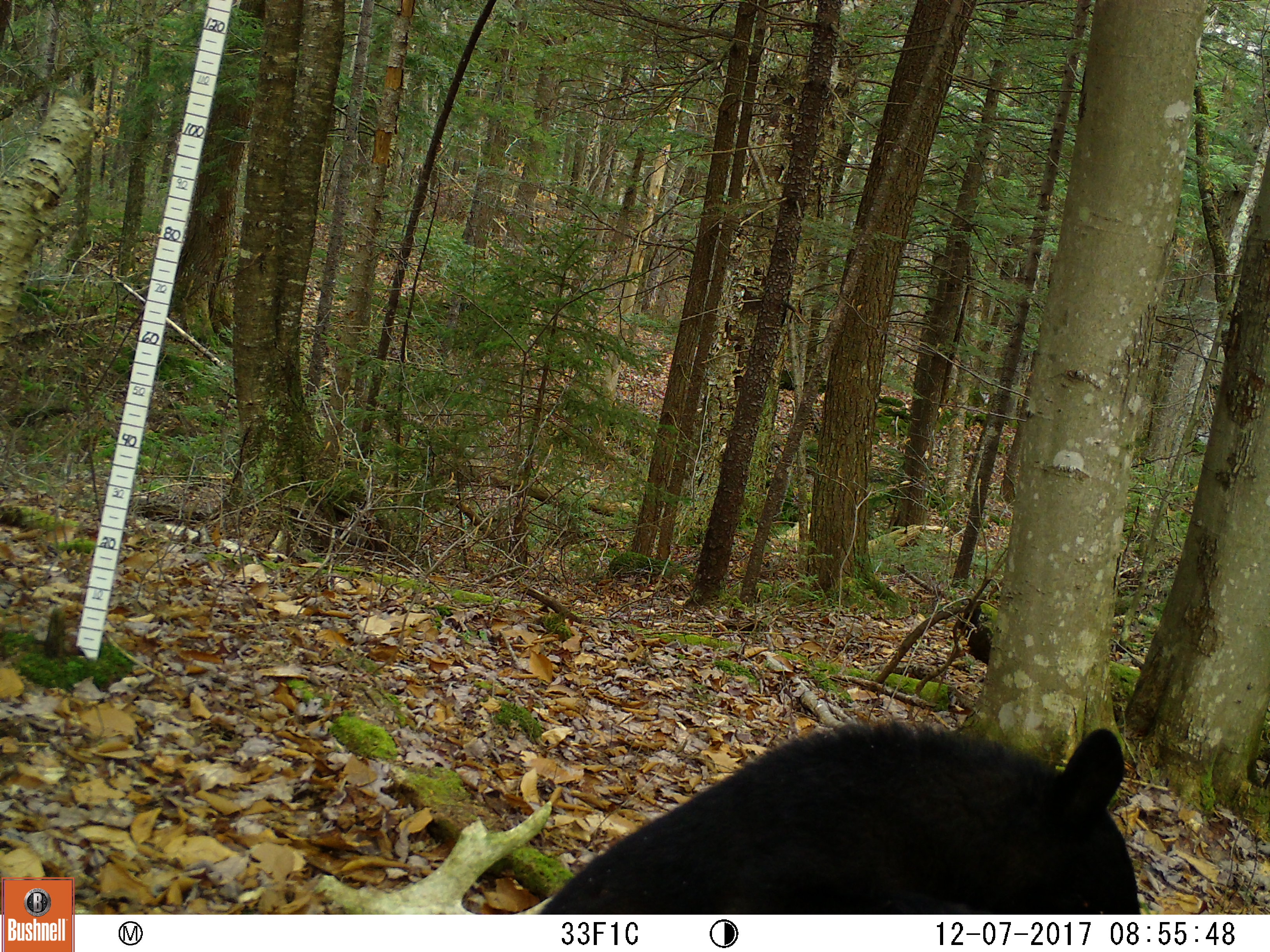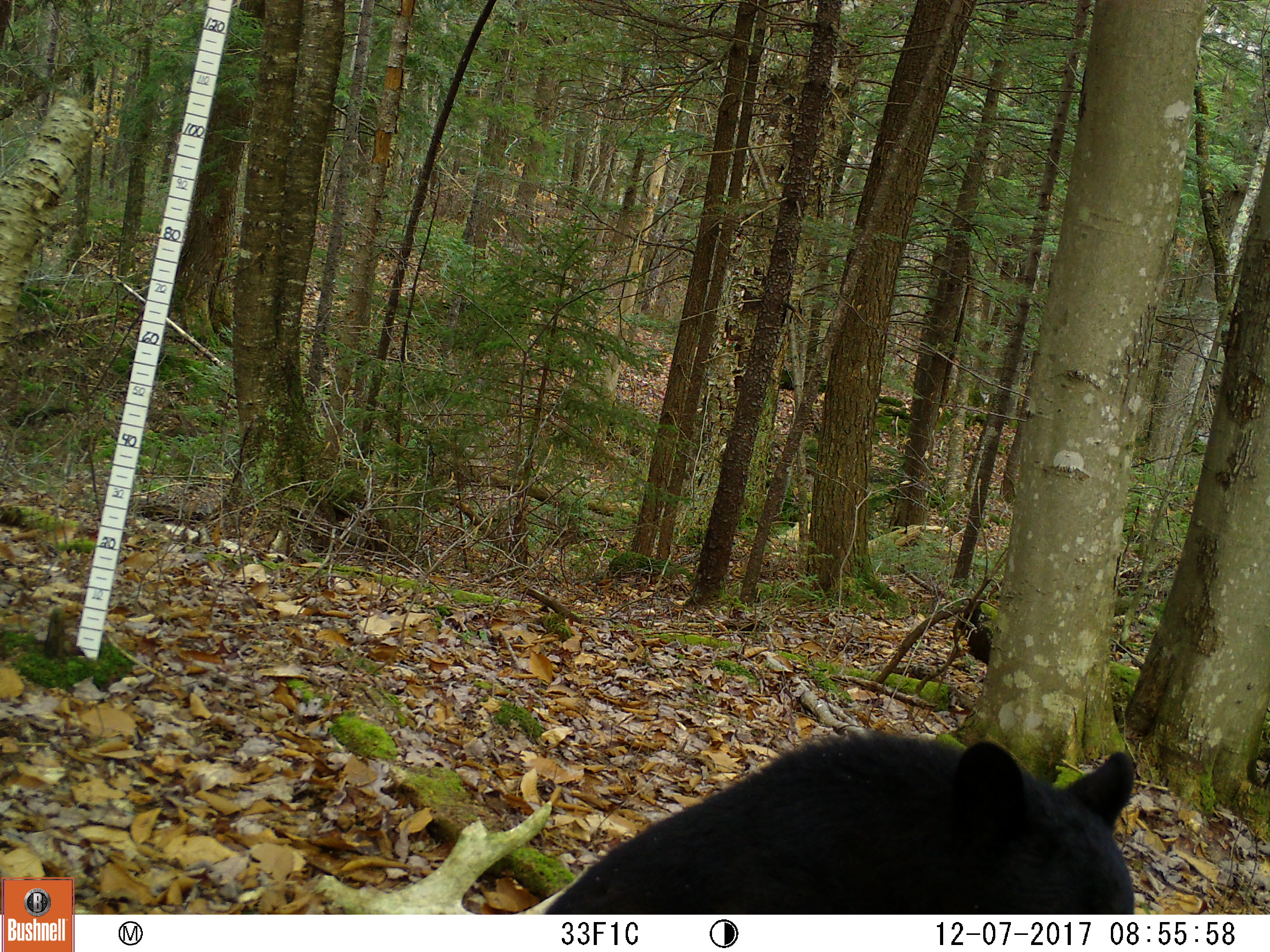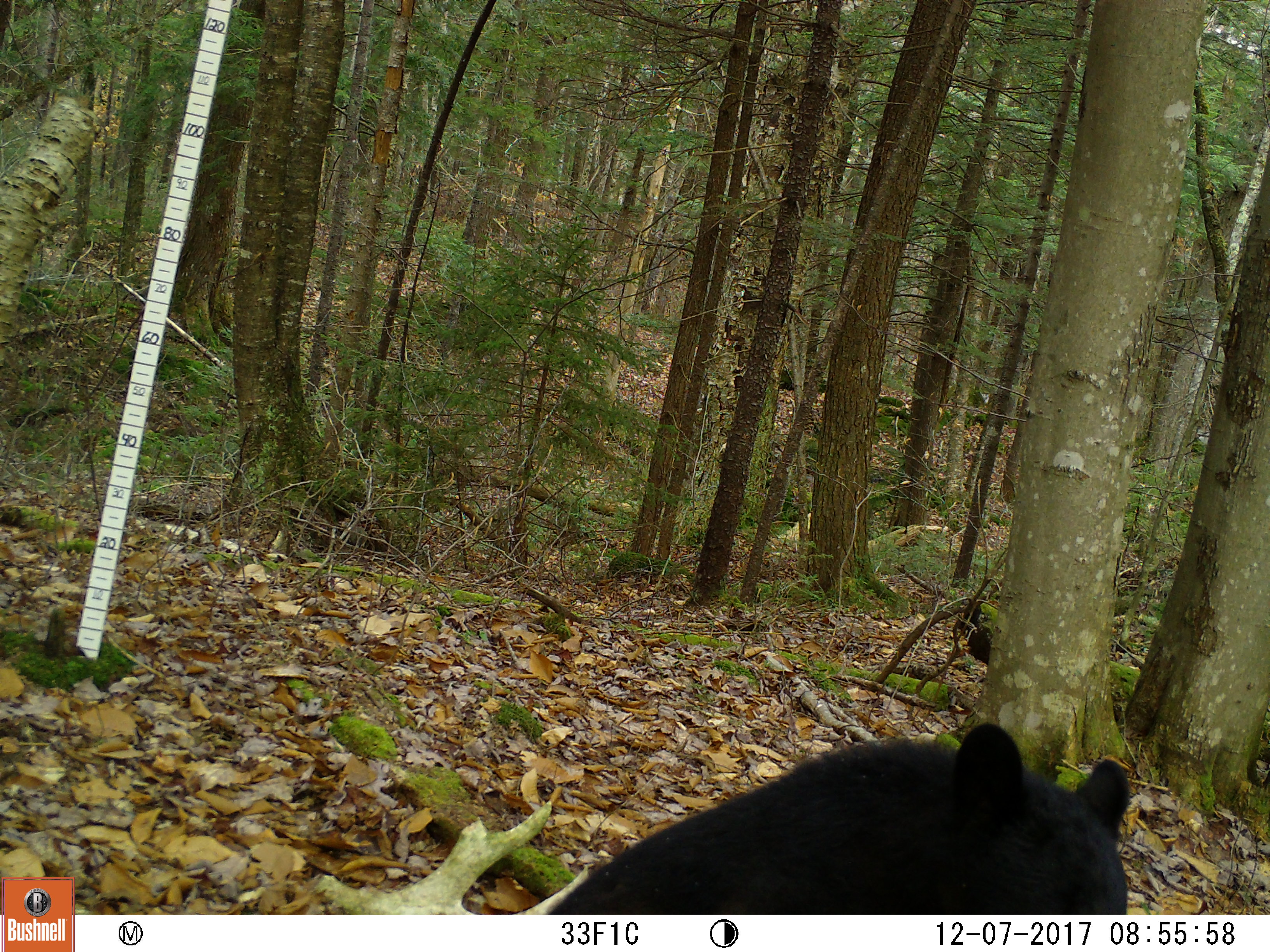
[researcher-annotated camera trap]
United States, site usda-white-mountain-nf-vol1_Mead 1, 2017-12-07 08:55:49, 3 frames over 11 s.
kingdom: Animalia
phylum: Chordata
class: Mammalia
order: Carnivora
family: Ursidae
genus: Ursus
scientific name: Ursus americanus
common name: black bear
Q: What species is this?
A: Black bear (Ursus americanus).